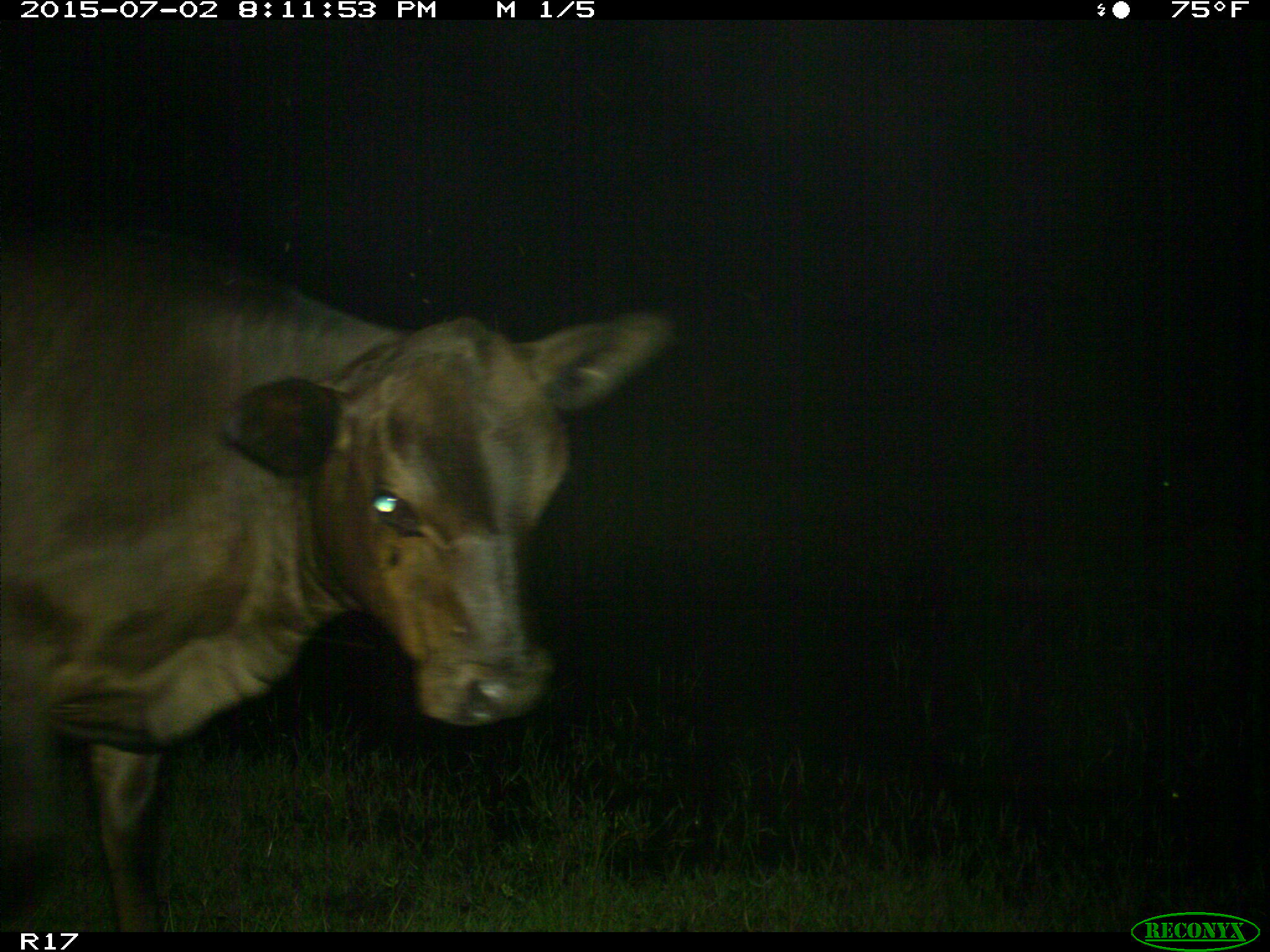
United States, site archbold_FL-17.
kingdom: Animalia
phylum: Chordata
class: Mammalia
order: Artiodactyla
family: Bovidae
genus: Bos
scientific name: Bos taurus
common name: domestic cow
Bos taurus (domestic cow).